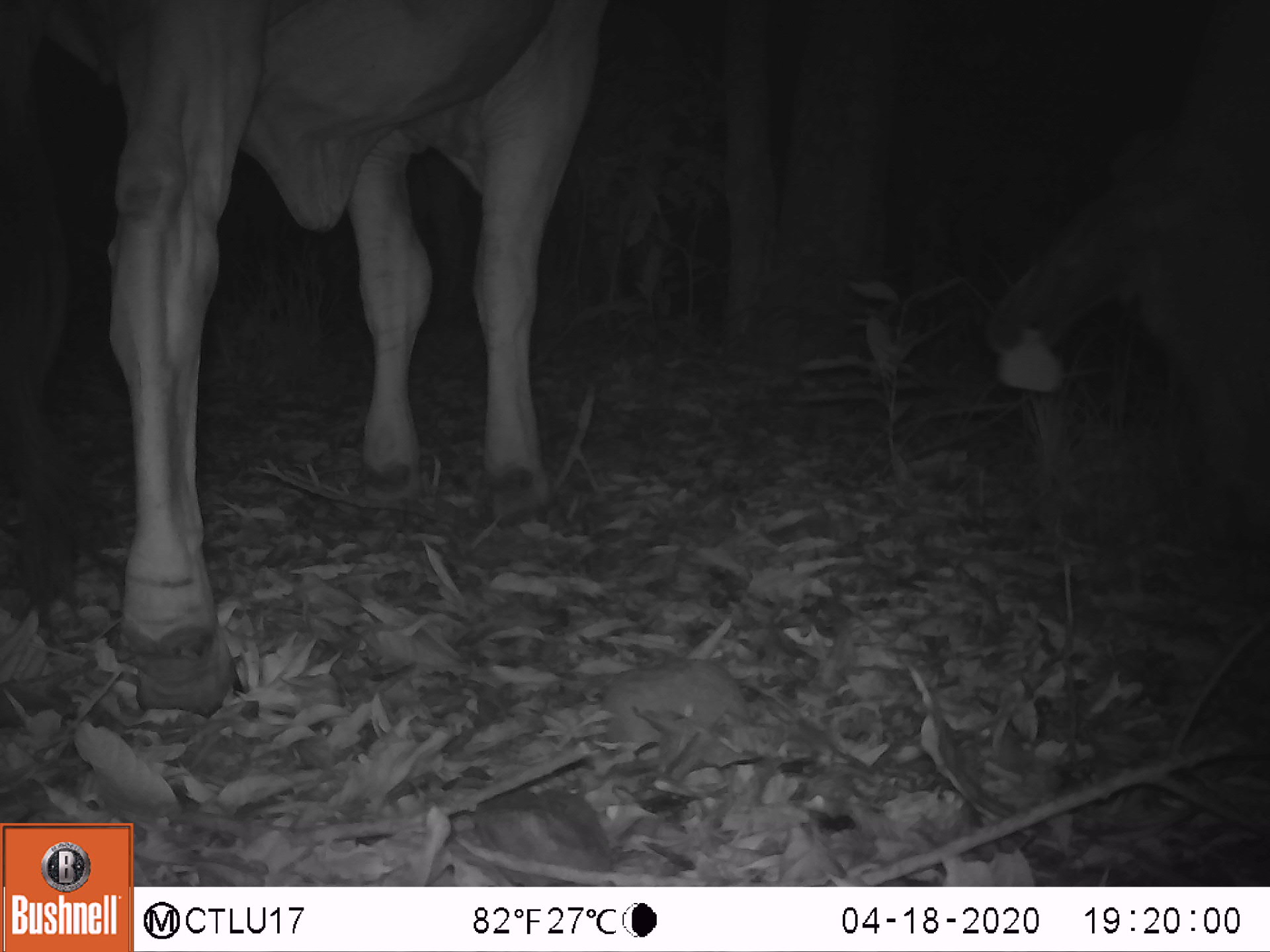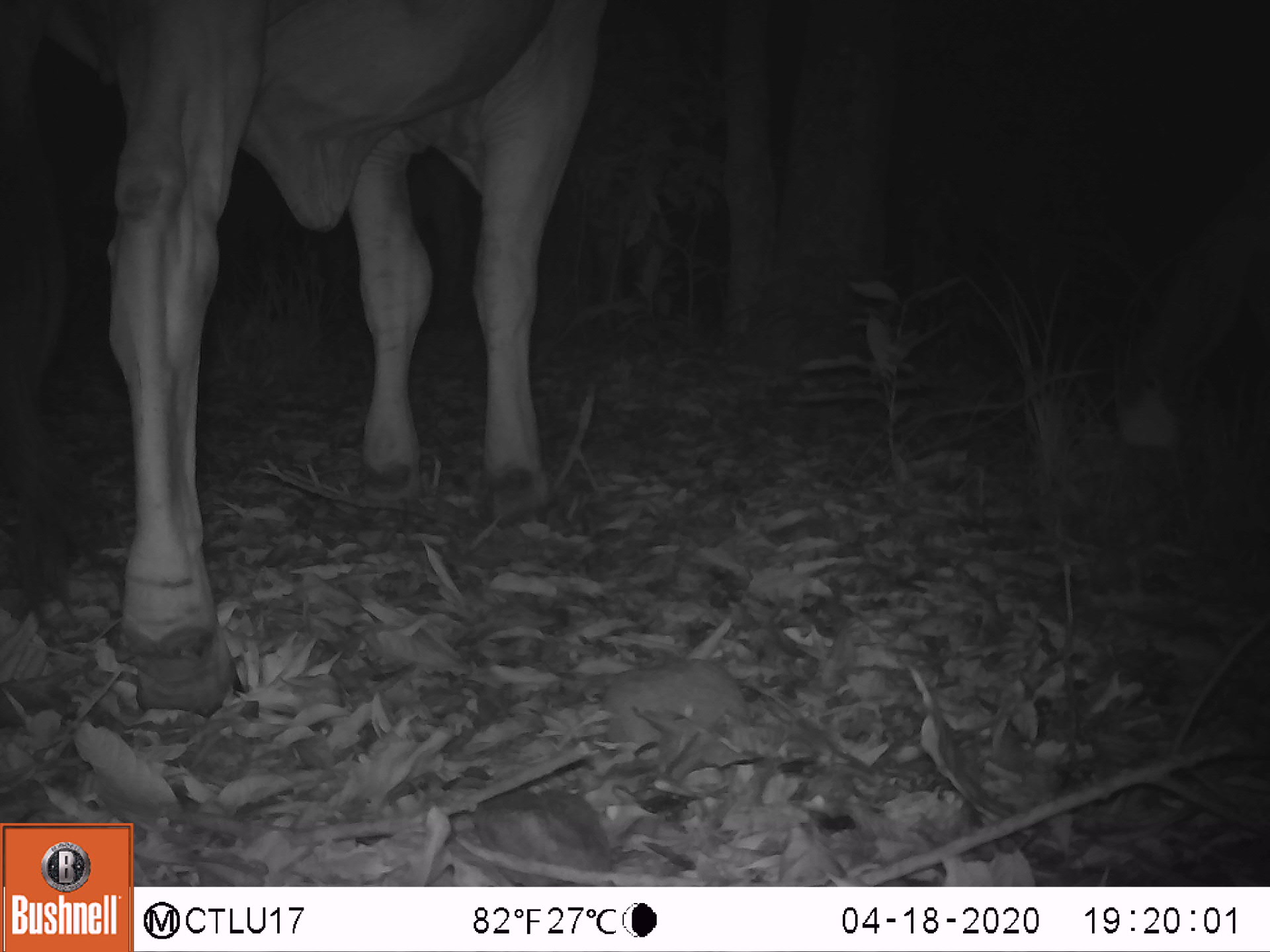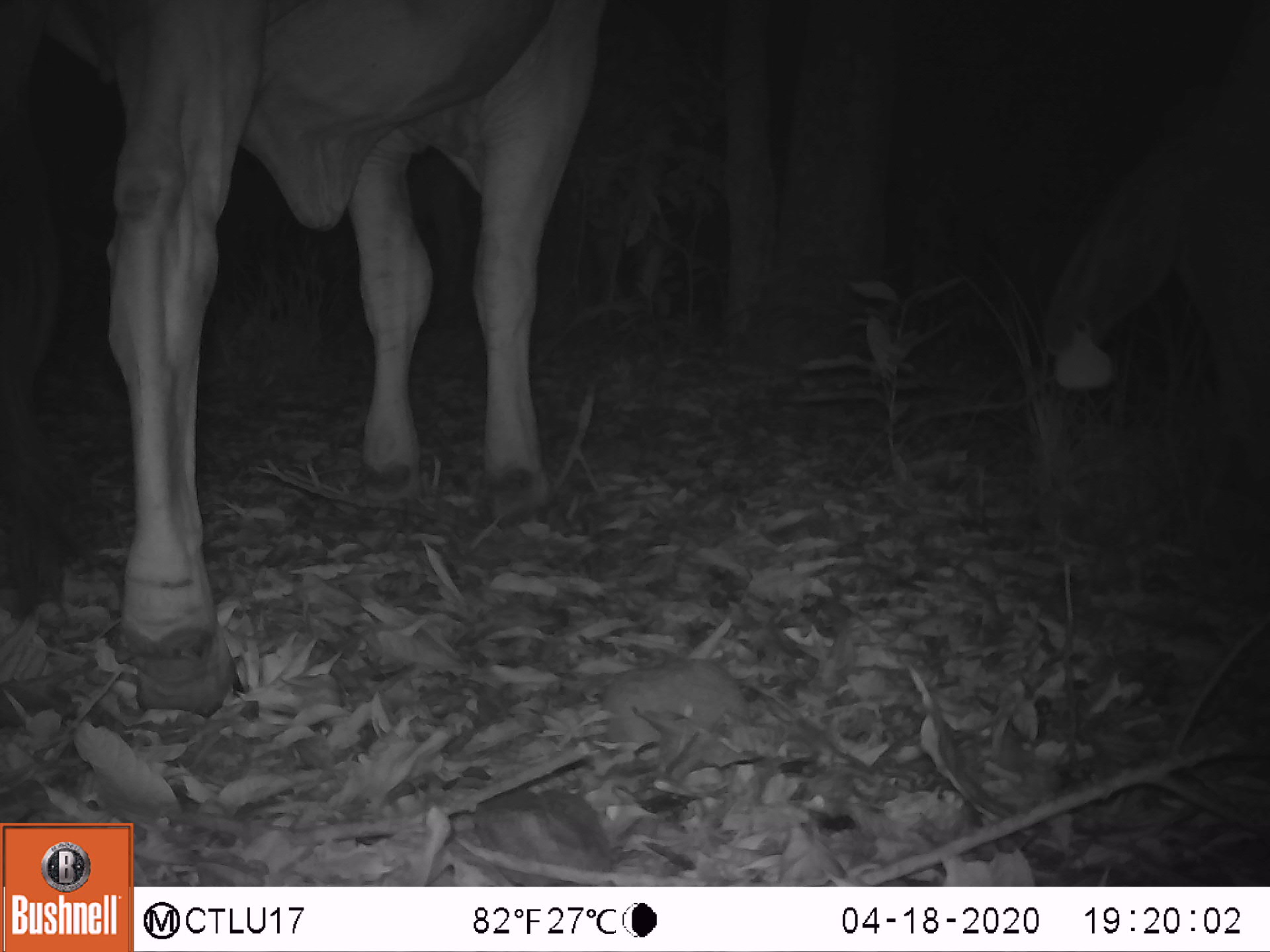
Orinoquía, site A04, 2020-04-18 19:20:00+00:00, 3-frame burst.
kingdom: Animalia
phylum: Chordata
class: Mammalia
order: Artiodactyla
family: Bovidae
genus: Bos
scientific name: Bos taurus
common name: cow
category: cattle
Cattle (cow) (Bos taurus).